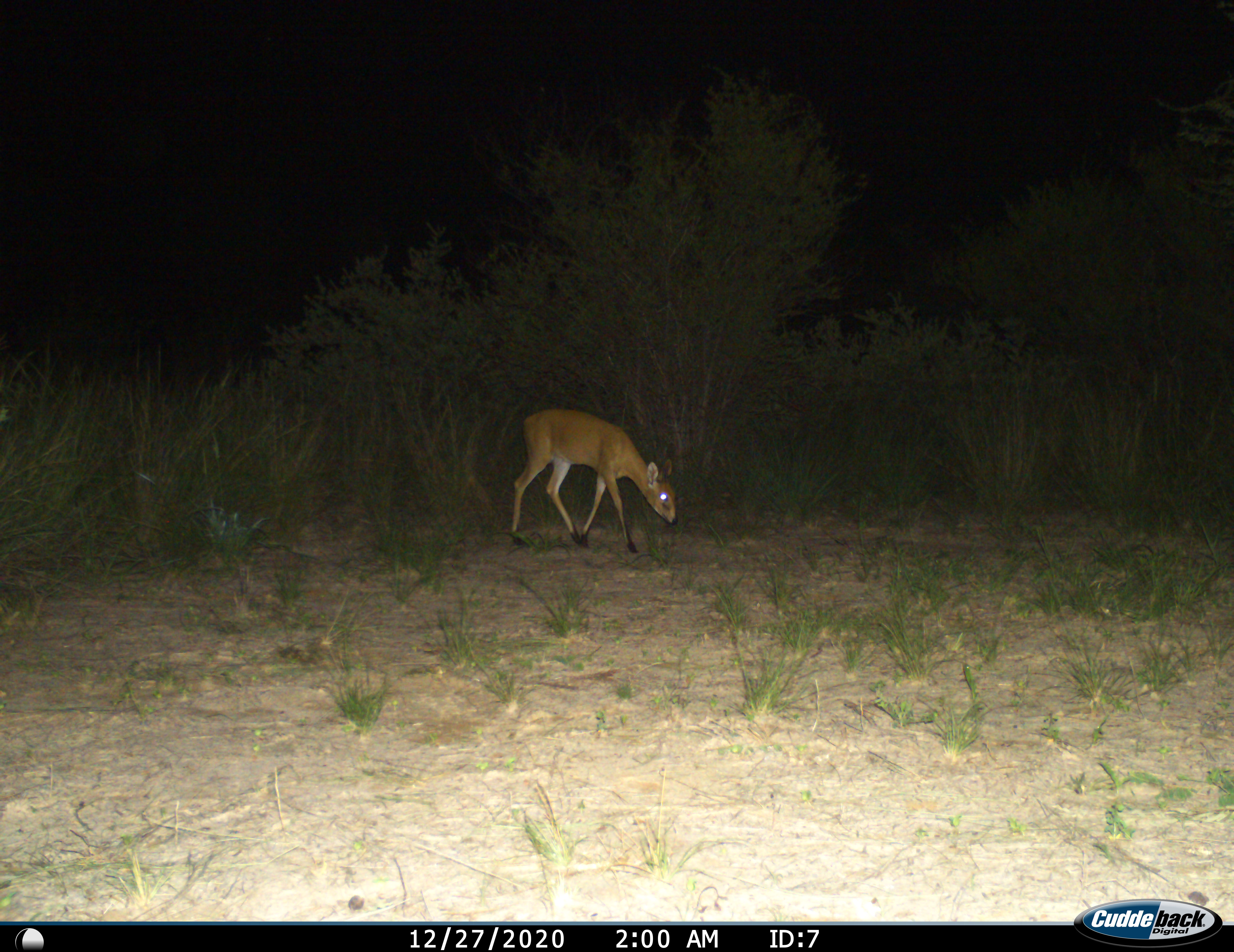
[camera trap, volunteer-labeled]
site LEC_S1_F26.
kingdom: Animalia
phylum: Chordata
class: Mammalia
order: Artiodactyla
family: Bovidae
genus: Sylvicapra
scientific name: Sylvicapra grimmia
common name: common duiker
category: duikercommongrey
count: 1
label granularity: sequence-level